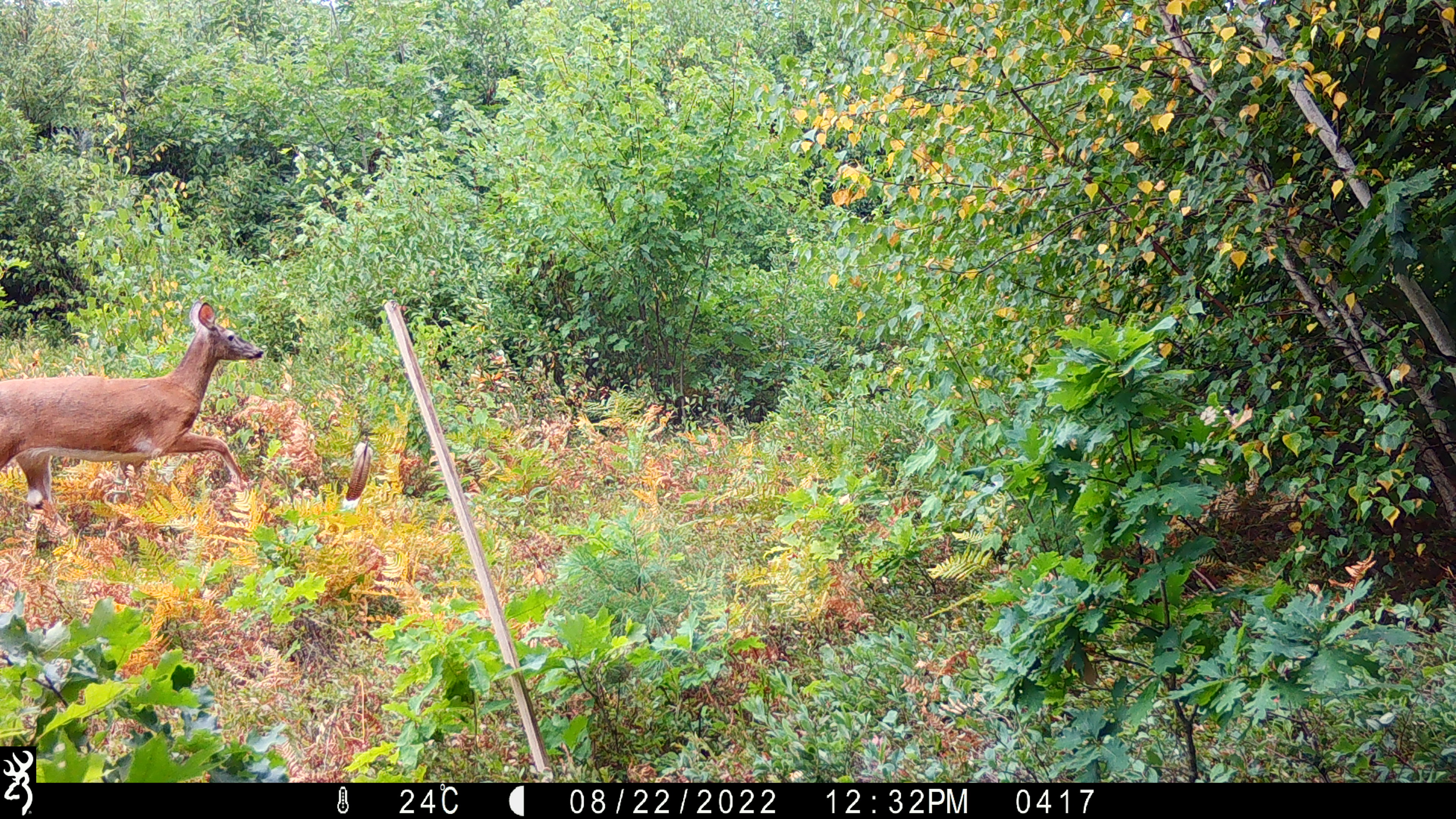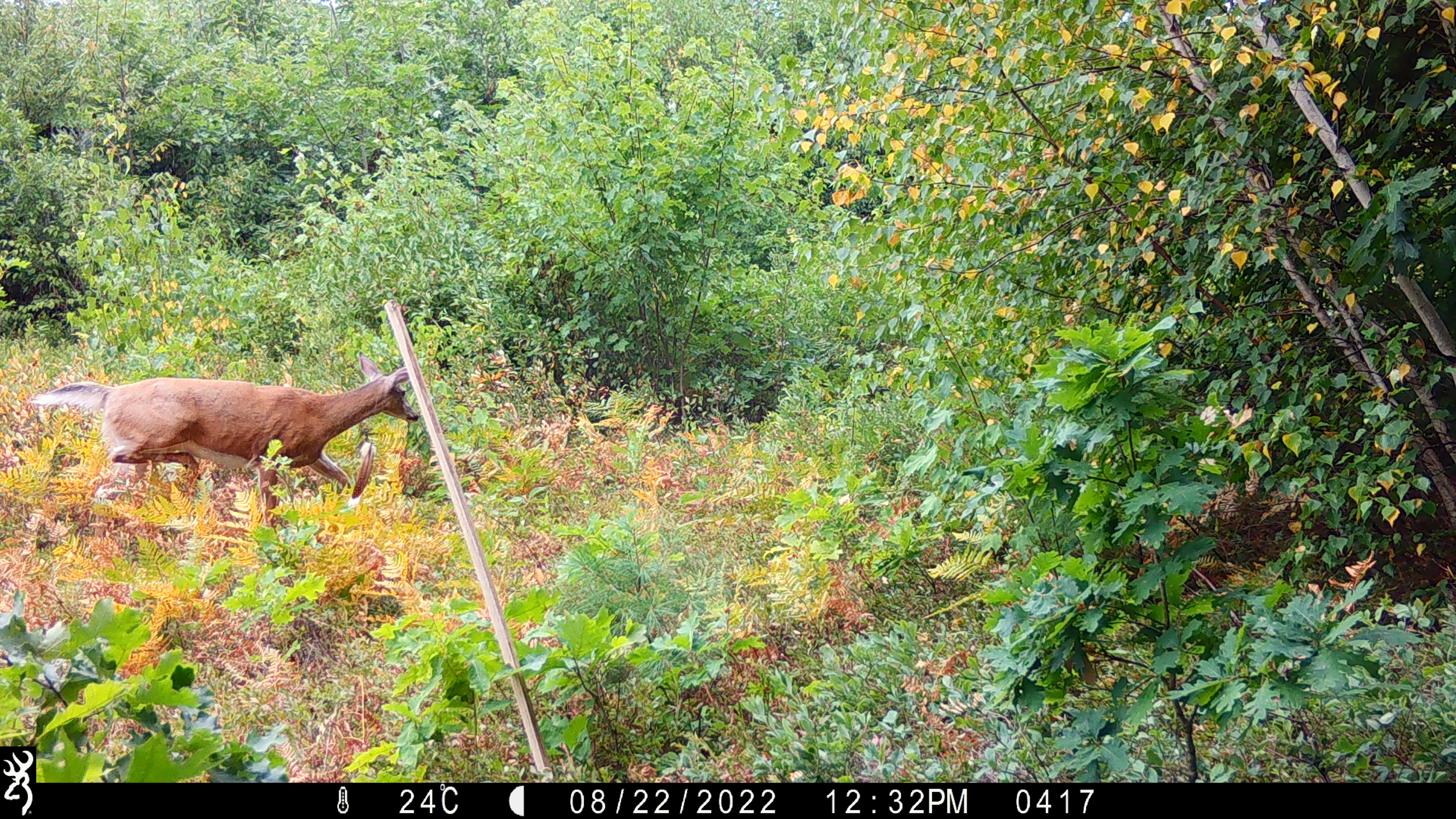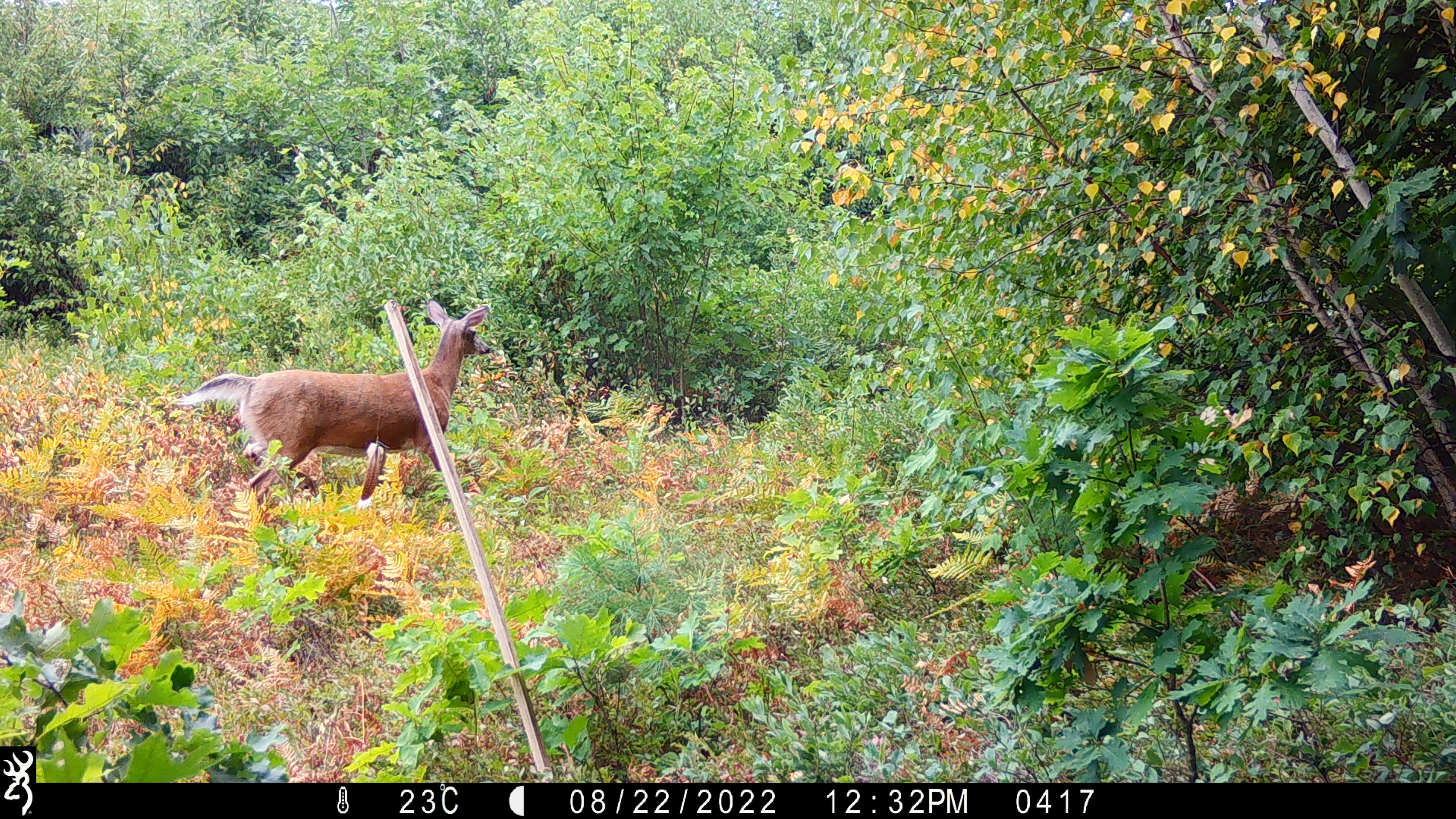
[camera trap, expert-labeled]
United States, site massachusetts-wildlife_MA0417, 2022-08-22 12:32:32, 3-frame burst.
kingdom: Animalia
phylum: Chordata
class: Mammalia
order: Artiodactyla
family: Cervidae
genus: Odocoileus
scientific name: Odocoileus virginianus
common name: white-tailed deer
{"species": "white-tailed deer (Odocoileus virginianus)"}